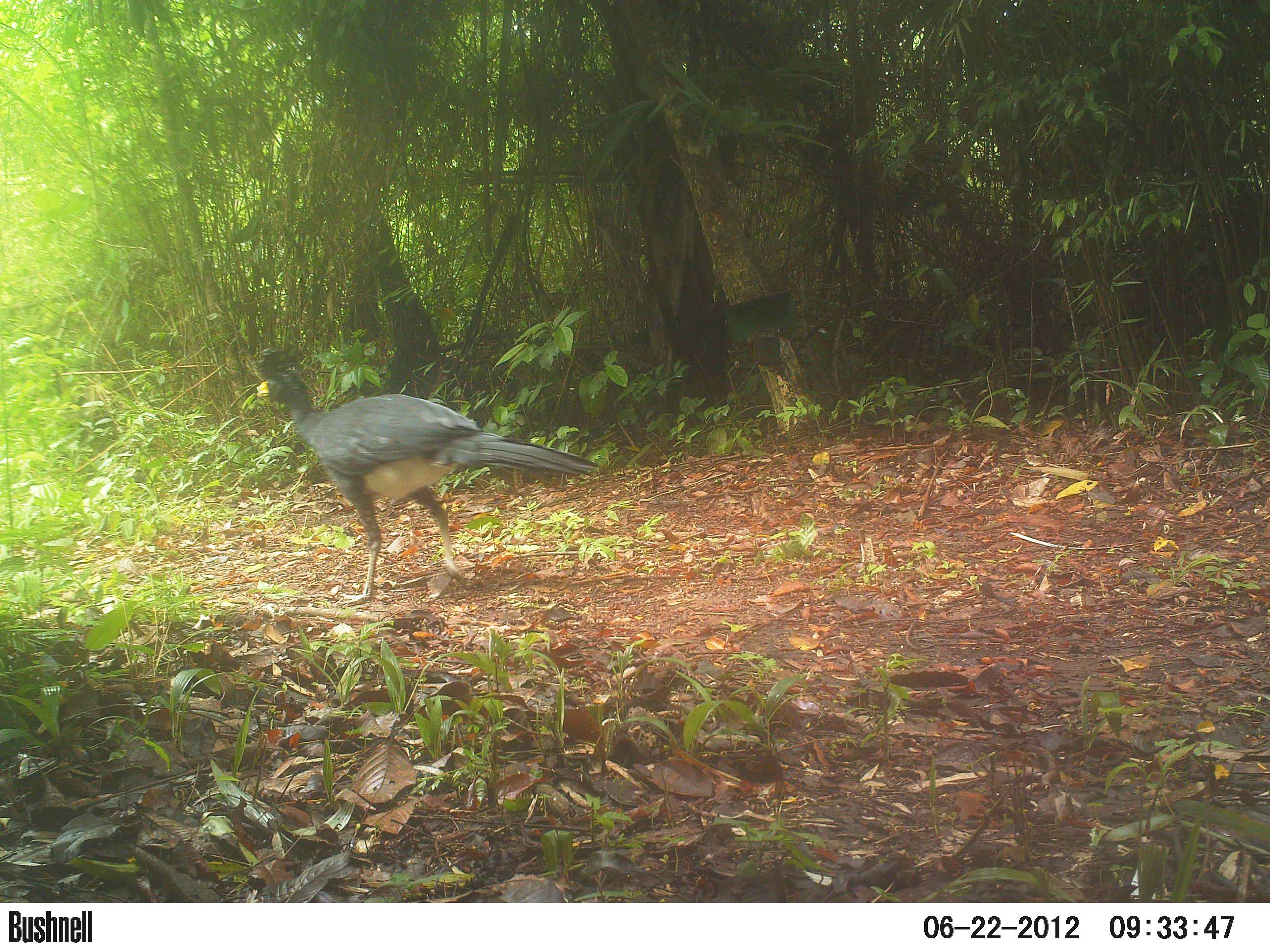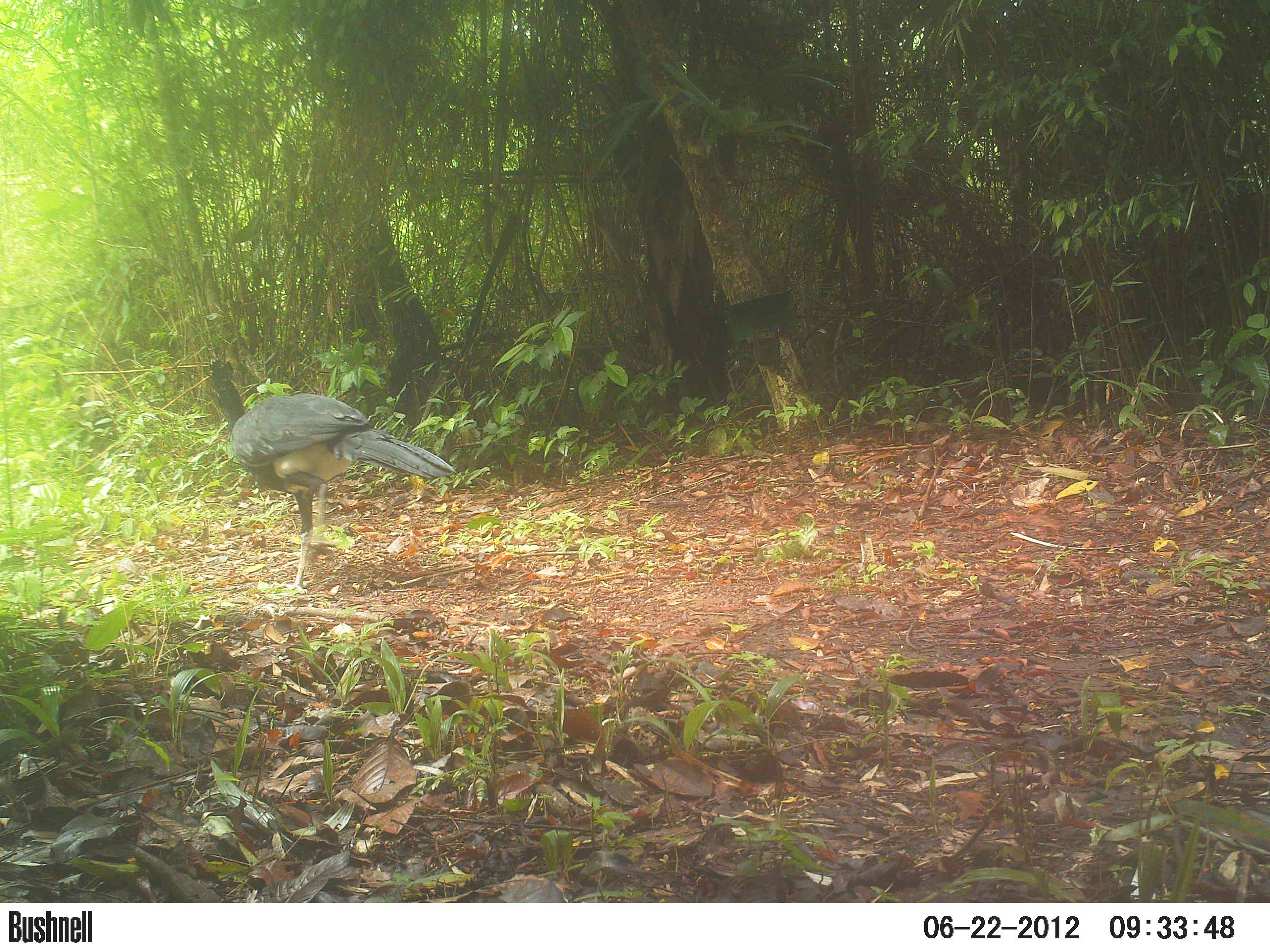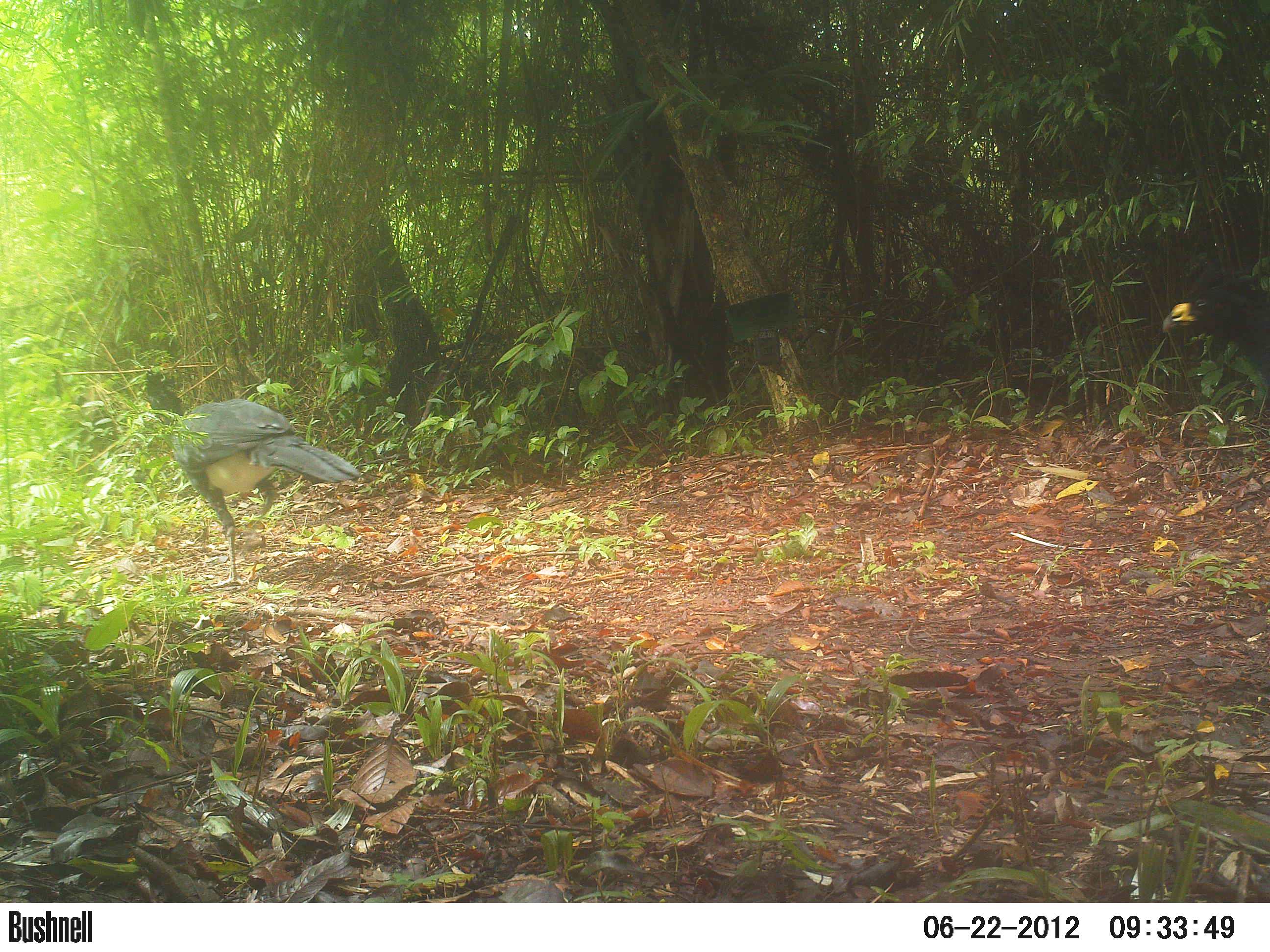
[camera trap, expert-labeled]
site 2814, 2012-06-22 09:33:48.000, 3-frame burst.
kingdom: Animalia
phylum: Chordata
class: Aves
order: Galliformes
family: Cracidae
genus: Crax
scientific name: Crax rubra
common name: great curassow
Crax rubra (great curassow), count 3, age adult, sex male.